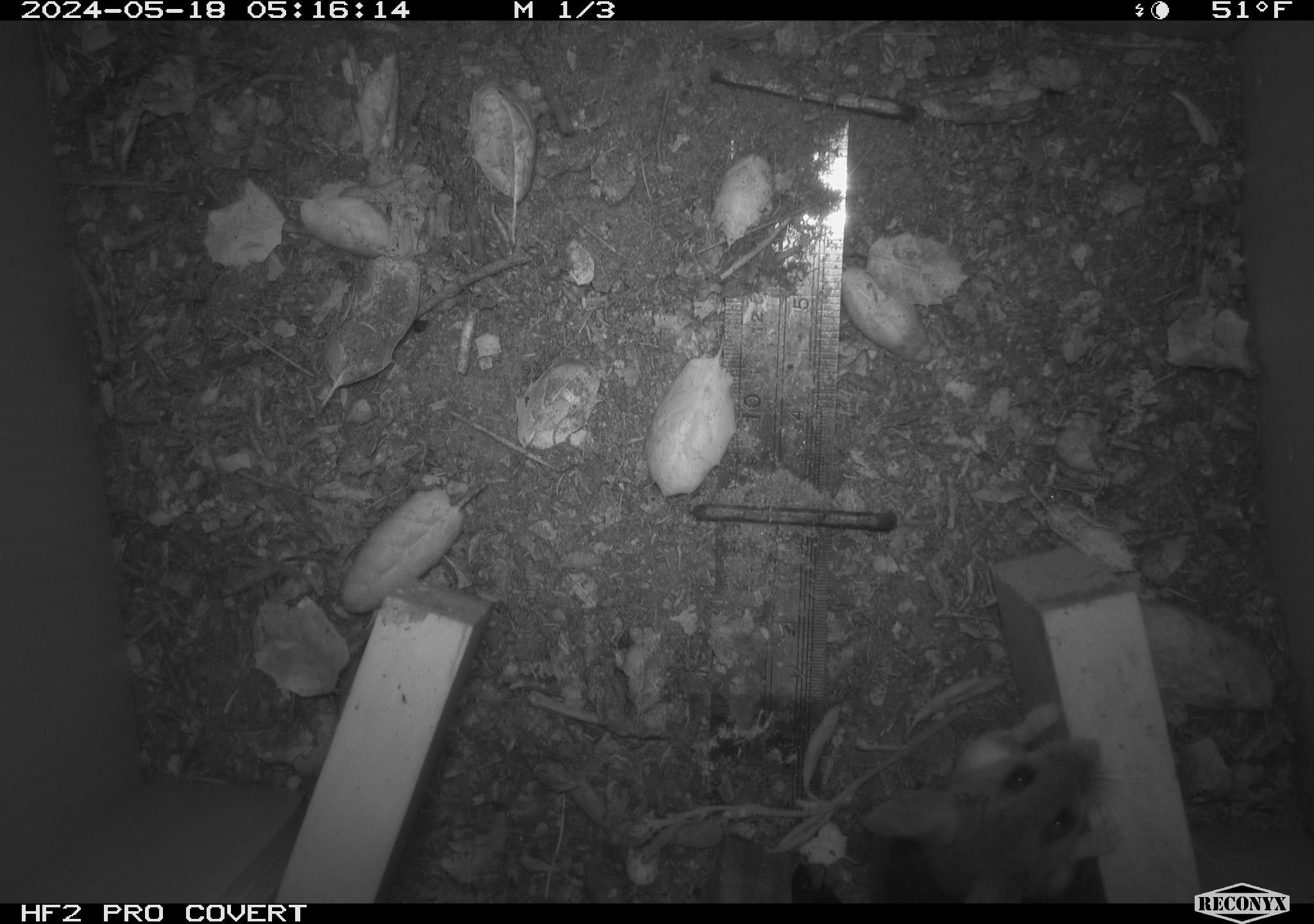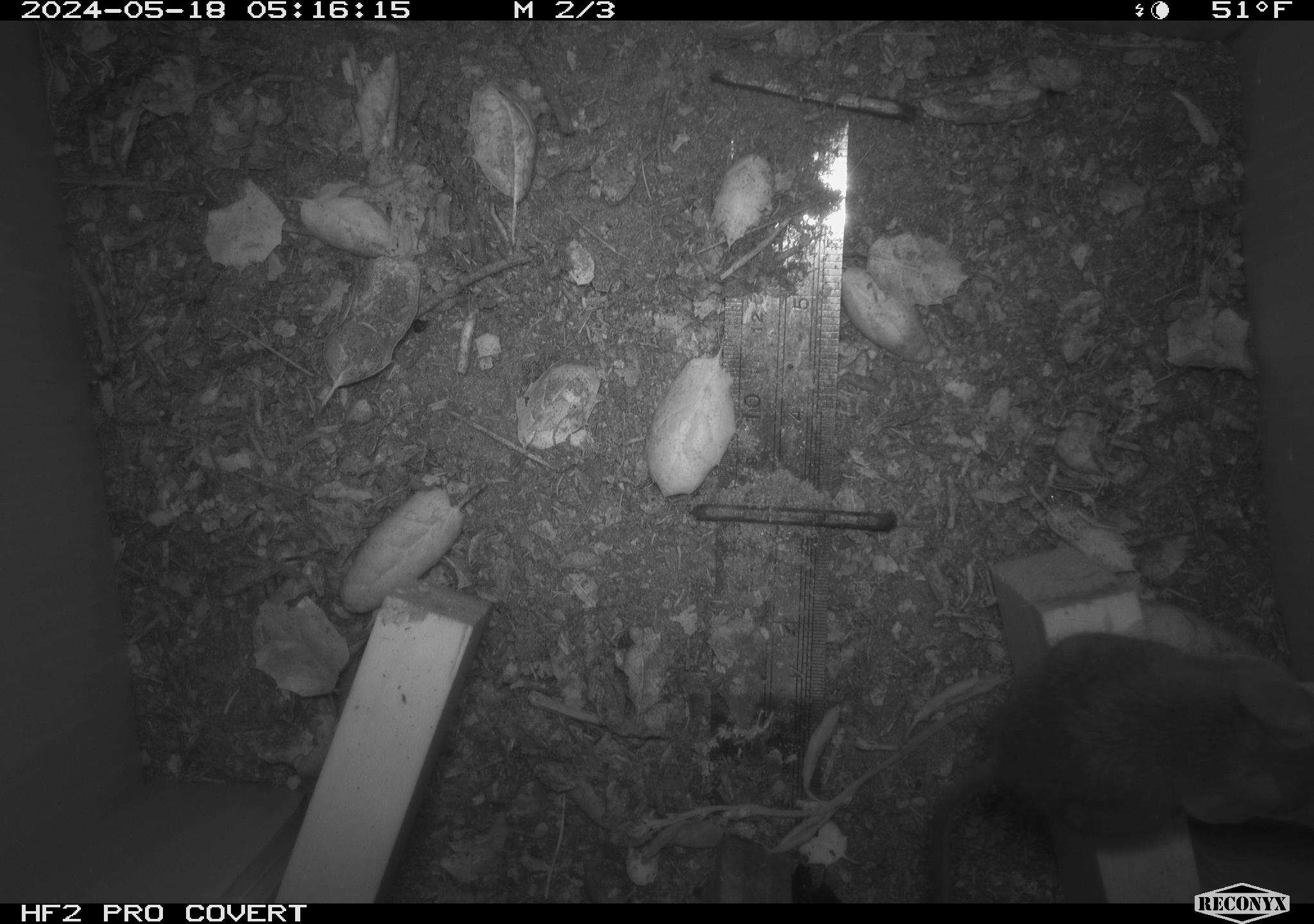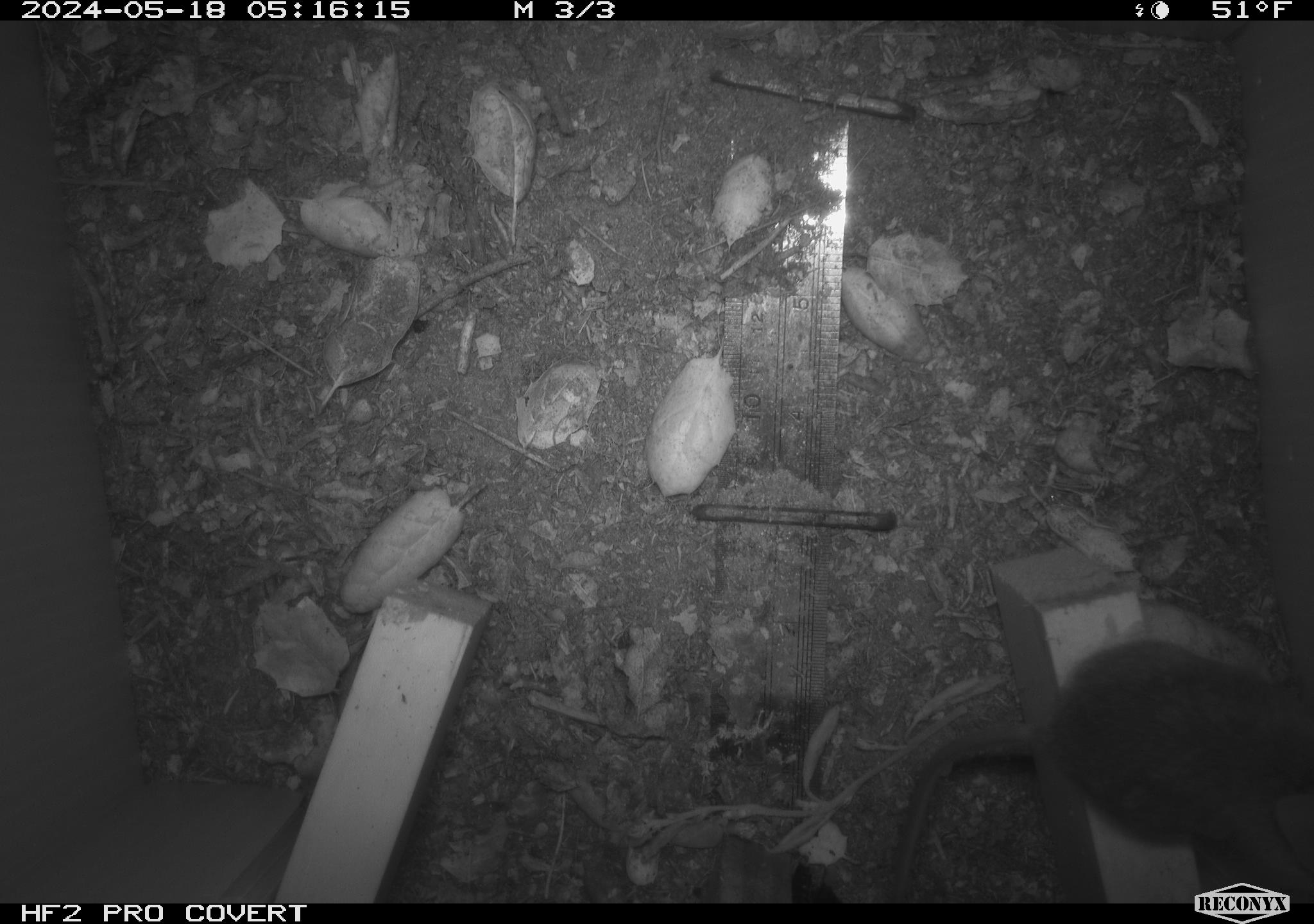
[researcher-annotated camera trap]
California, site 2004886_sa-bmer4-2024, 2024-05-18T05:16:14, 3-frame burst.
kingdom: Animalia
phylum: Chordata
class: Mammalia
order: Rodentia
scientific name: Rodentia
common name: mouse species